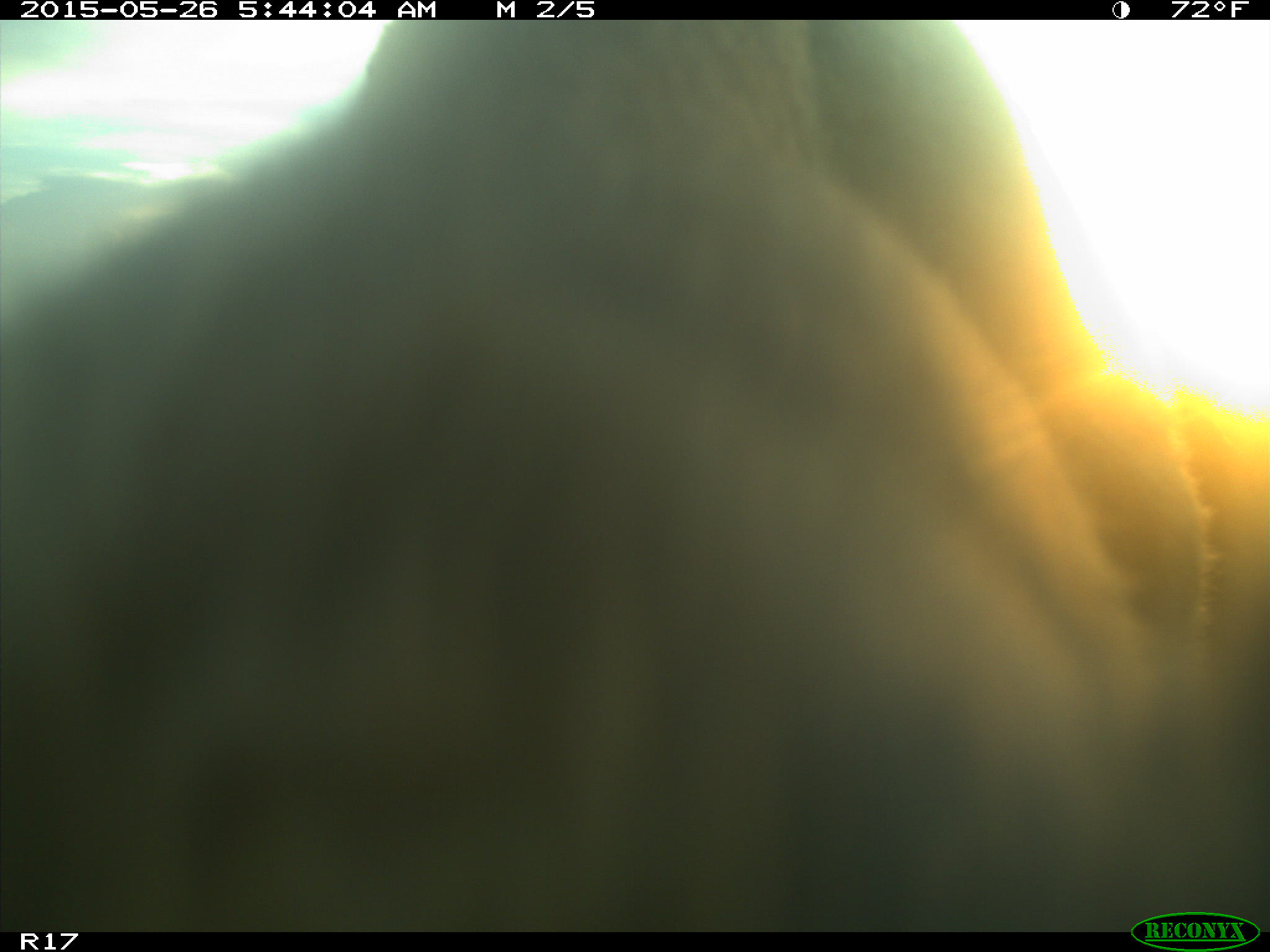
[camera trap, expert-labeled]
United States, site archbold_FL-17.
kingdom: Animalia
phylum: Chordata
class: Mammalia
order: Artiodactyla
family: Bovidae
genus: Bos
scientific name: Bos taurus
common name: domestic cow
Bos taurus (domestic cow).